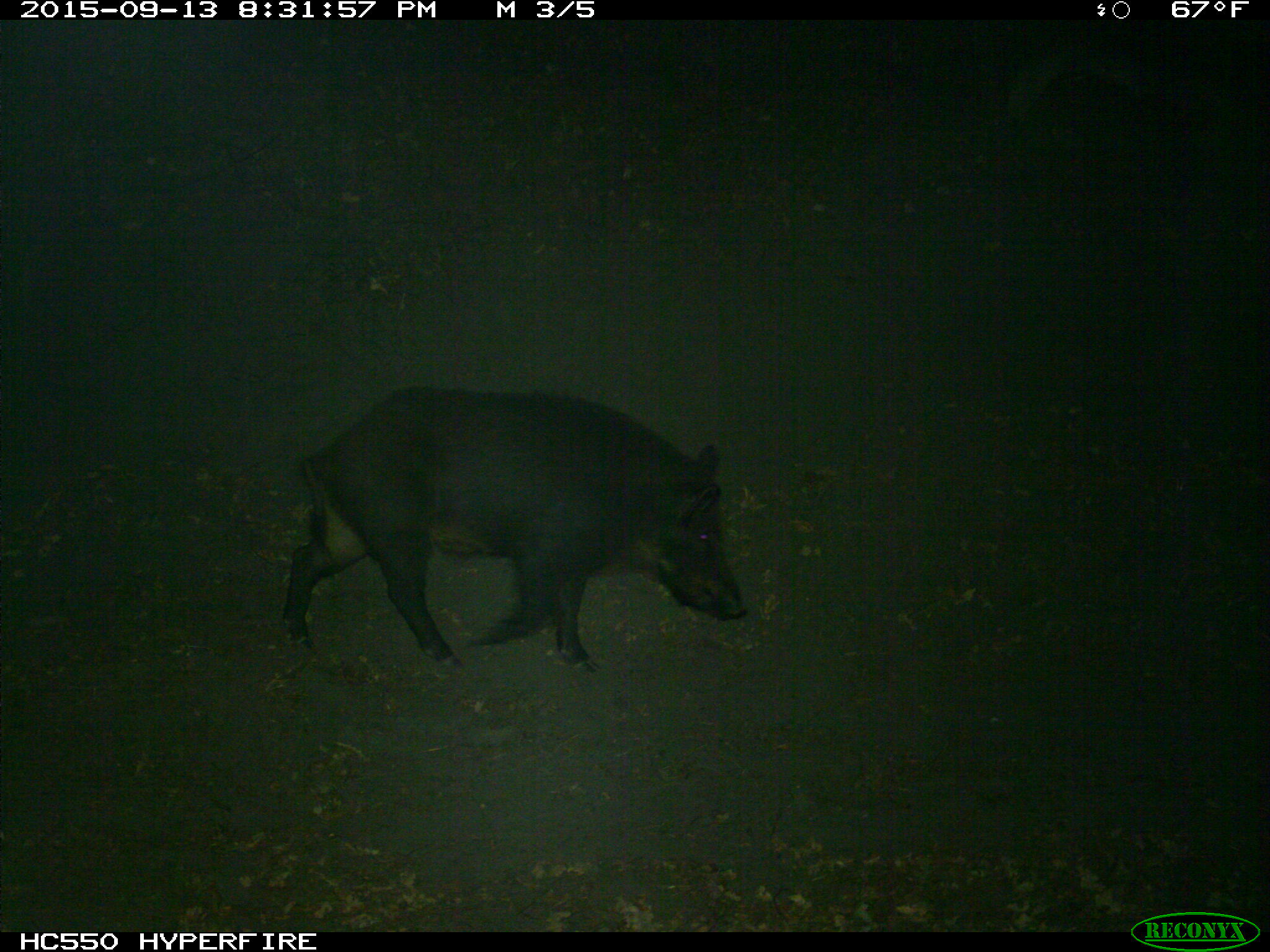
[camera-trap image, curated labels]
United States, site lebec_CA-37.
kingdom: Animalia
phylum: Chordata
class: Mammalia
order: Artiodactyla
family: Suidae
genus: Sus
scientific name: Sus scrofa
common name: wild boar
Sus scrofa (wild boar).